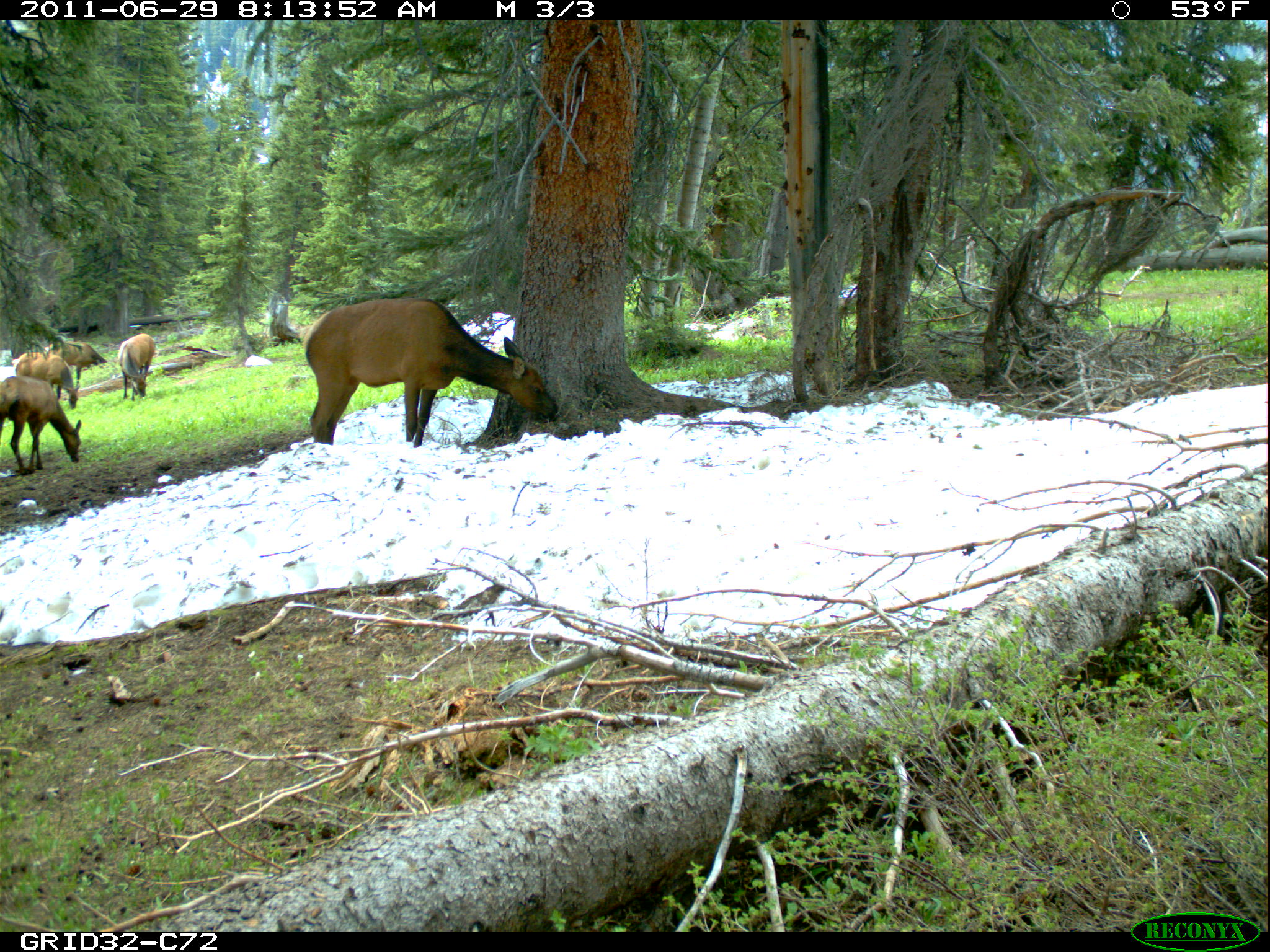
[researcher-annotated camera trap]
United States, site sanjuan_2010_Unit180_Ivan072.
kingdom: Animalia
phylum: Chordata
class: Mammalia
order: Artiodactyla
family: Cervidae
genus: Cervus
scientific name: Cervus elaphus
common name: red deer